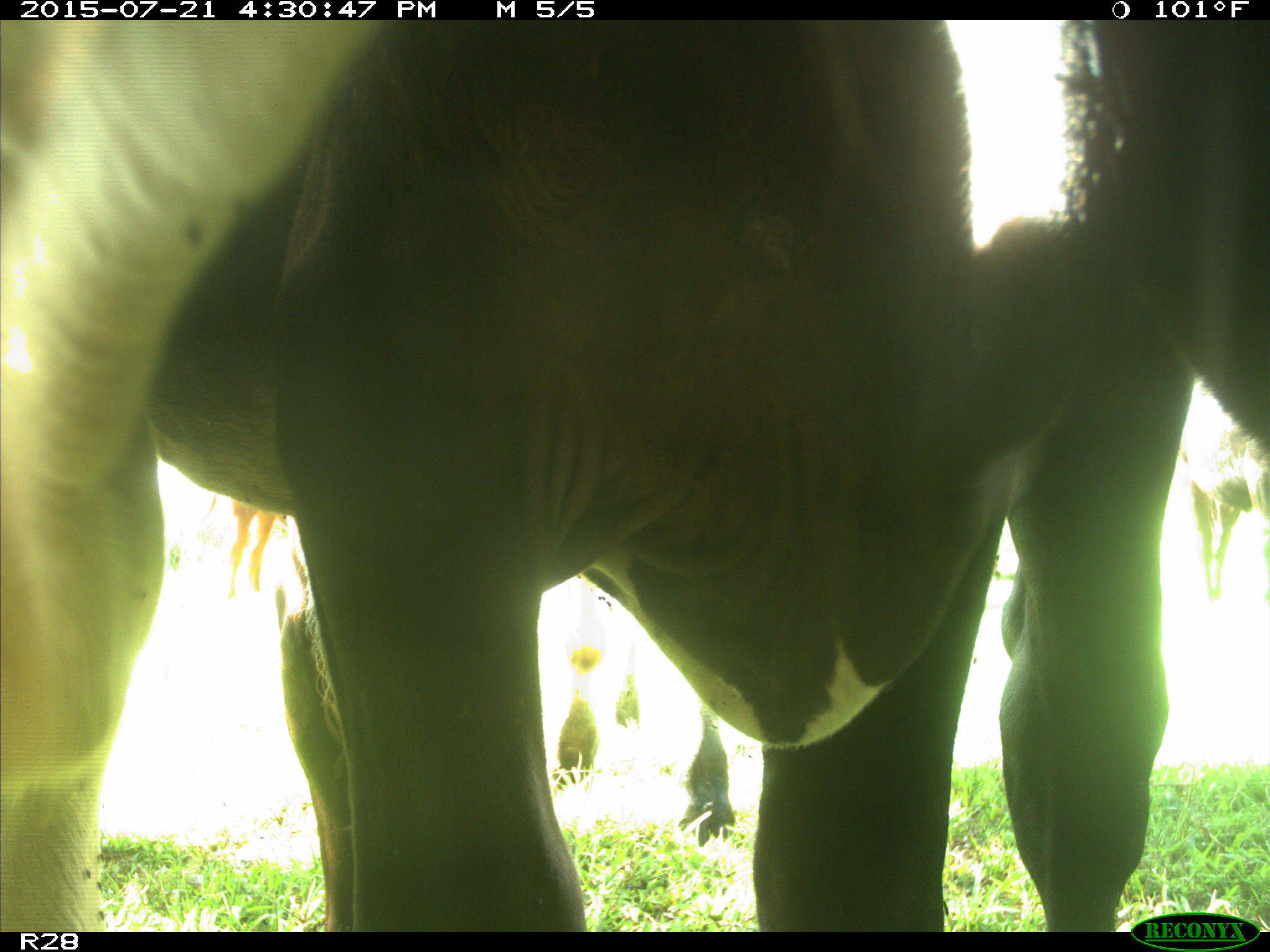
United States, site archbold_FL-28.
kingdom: Animalia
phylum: Chordata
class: Mammalia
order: Artiodactyla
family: Bovidae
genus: Bos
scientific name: Bos taurus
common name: domestic cow